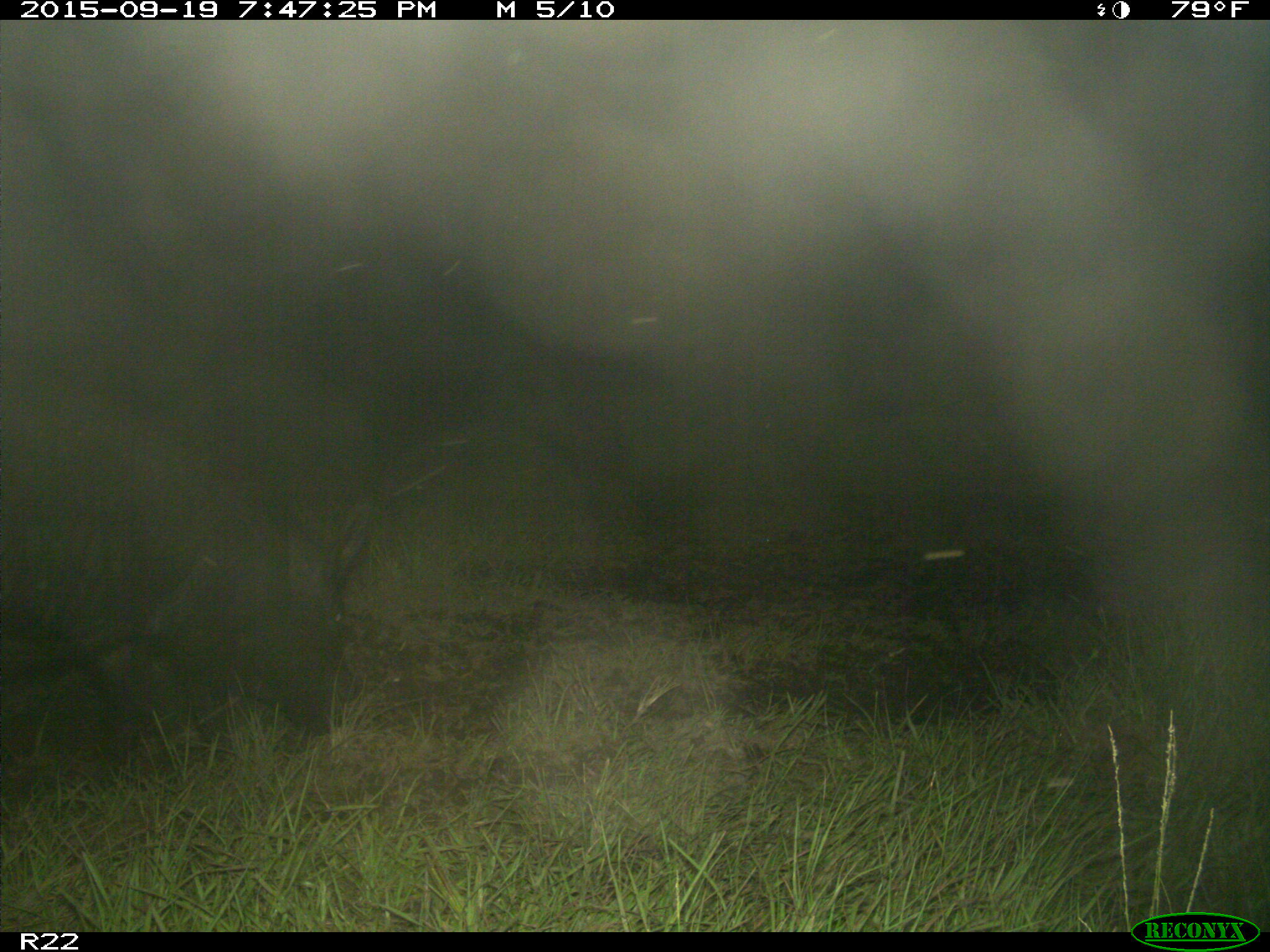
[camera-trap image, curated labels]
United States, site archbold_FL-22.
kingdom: Animalia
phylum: Chordata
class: Mammalia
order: Artiodactyla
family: Suidae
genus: Sus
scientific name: Sus scrofa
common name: wild boar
Sus scrofa (wild boar).